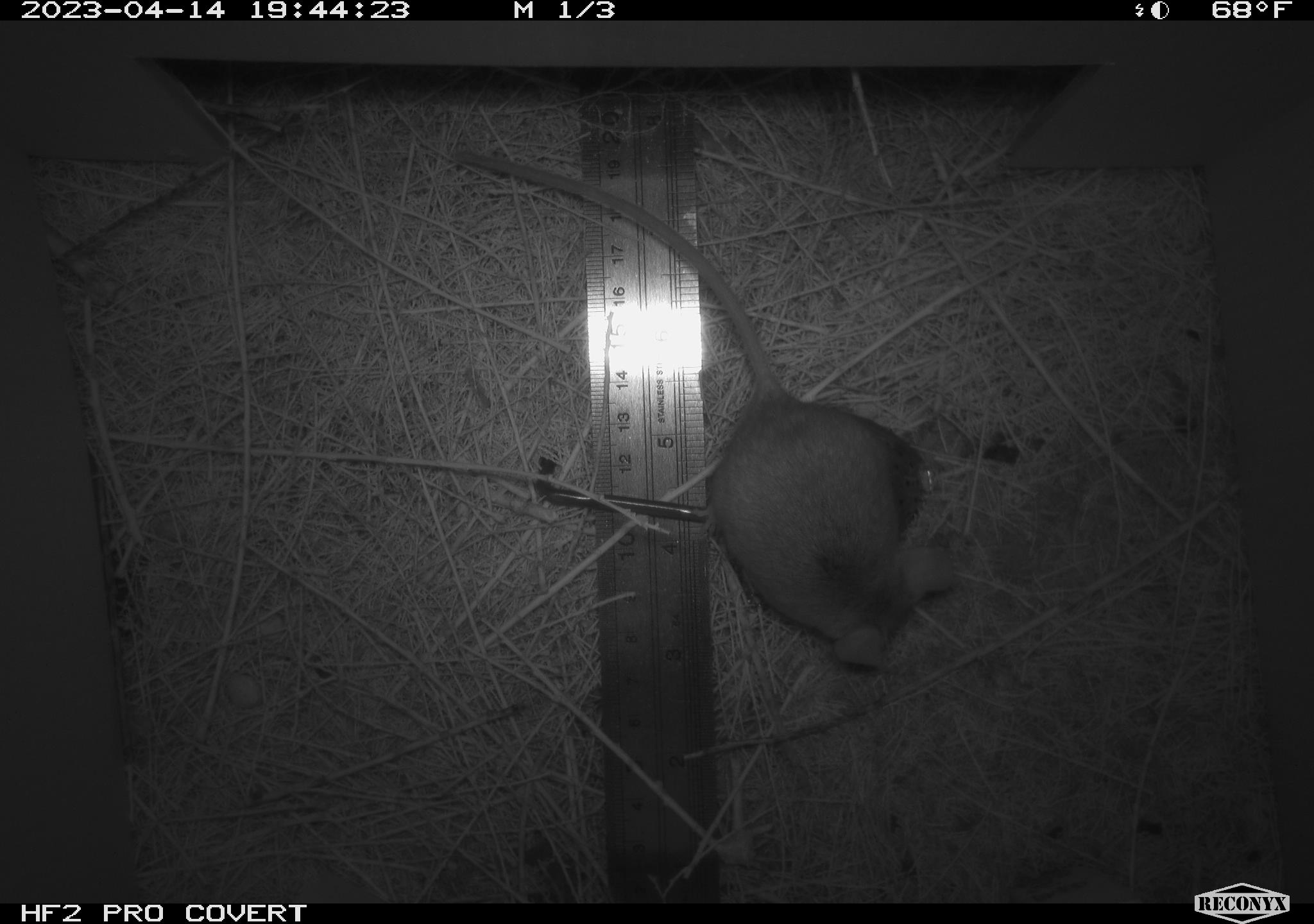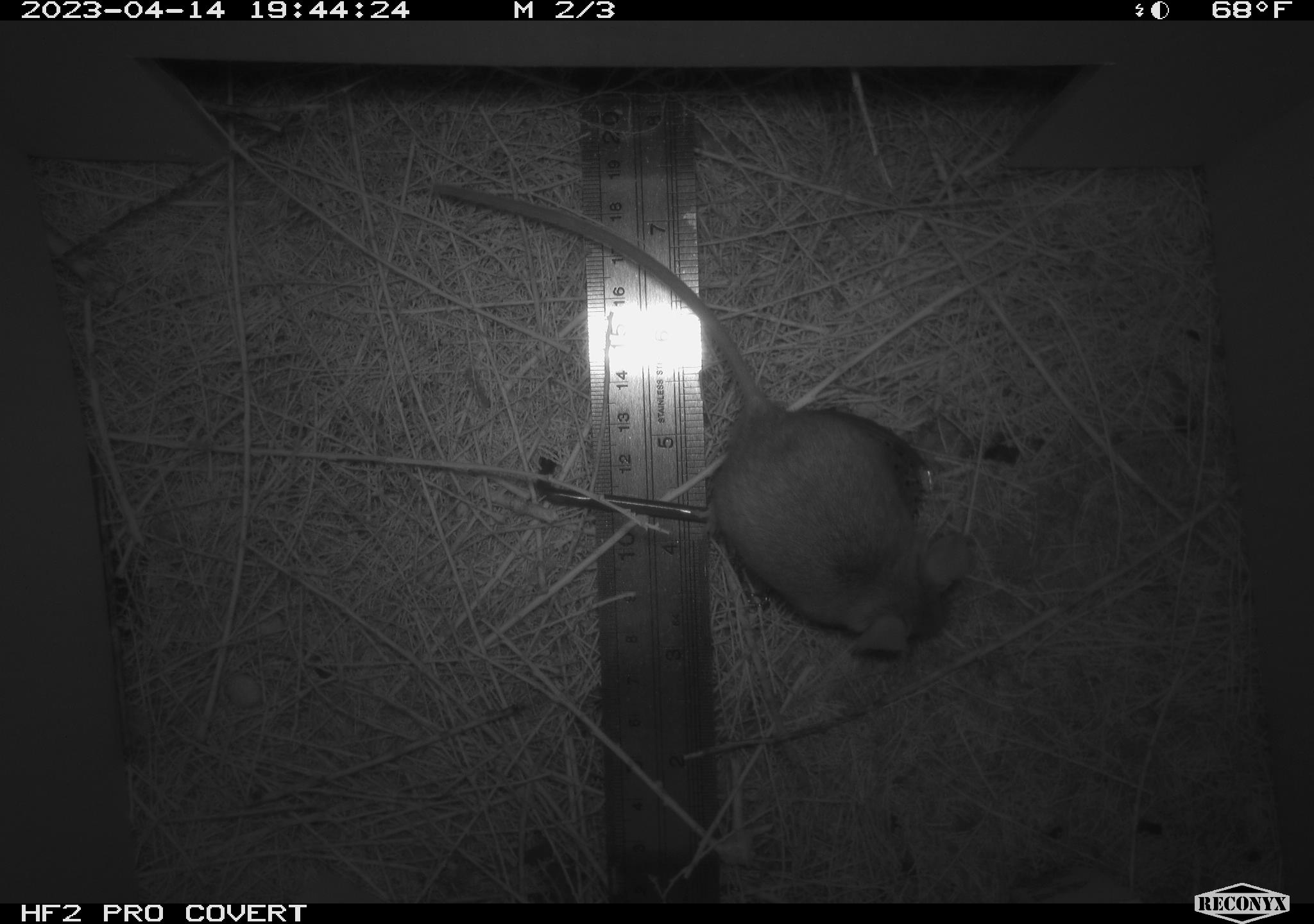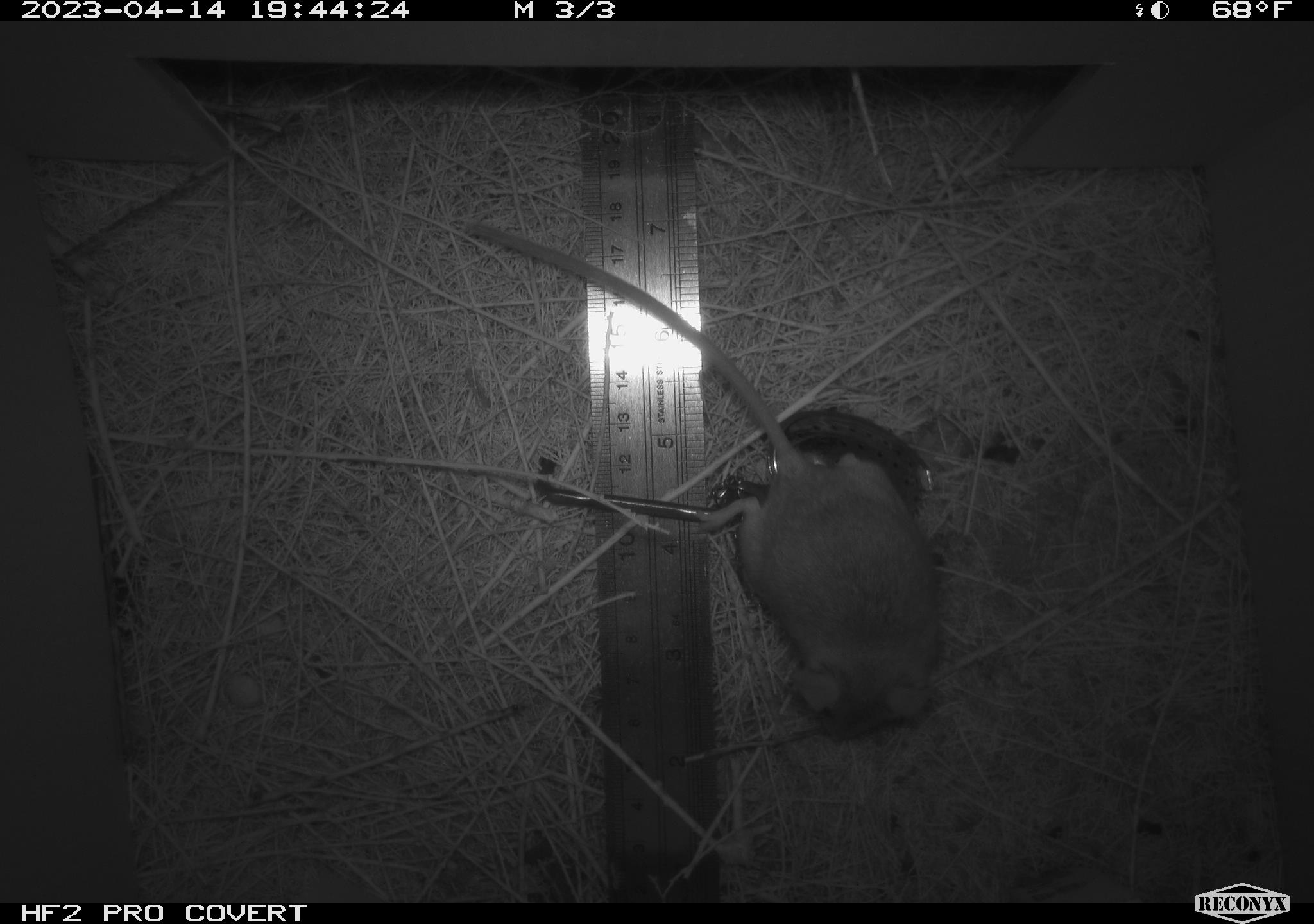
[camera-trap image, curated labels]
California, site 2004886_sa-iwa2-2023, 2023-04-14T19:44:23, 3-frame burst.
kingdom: Animalia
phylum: Chordata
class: Mammalia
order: Rodentia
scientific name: Rodentia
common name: mouse species